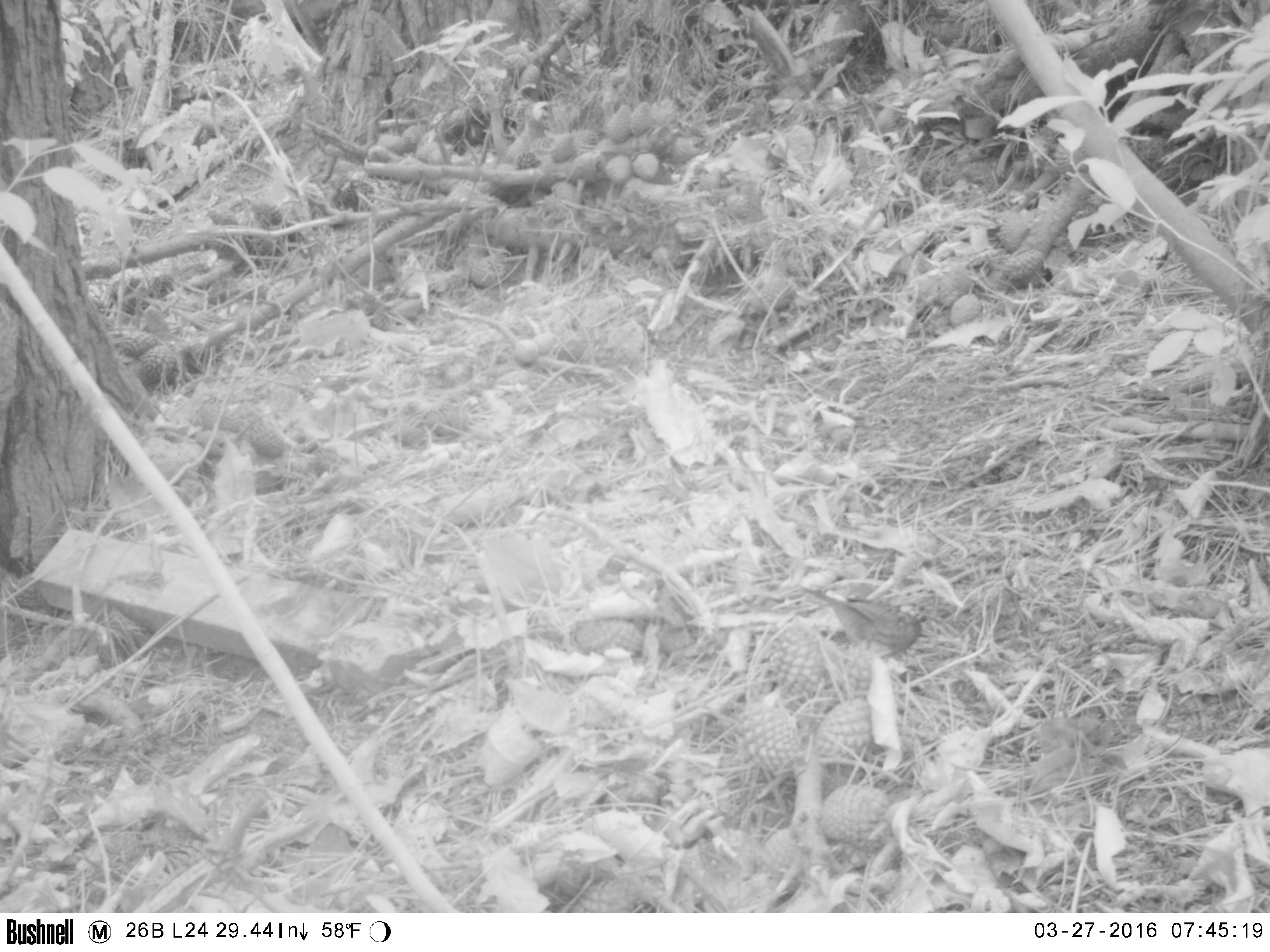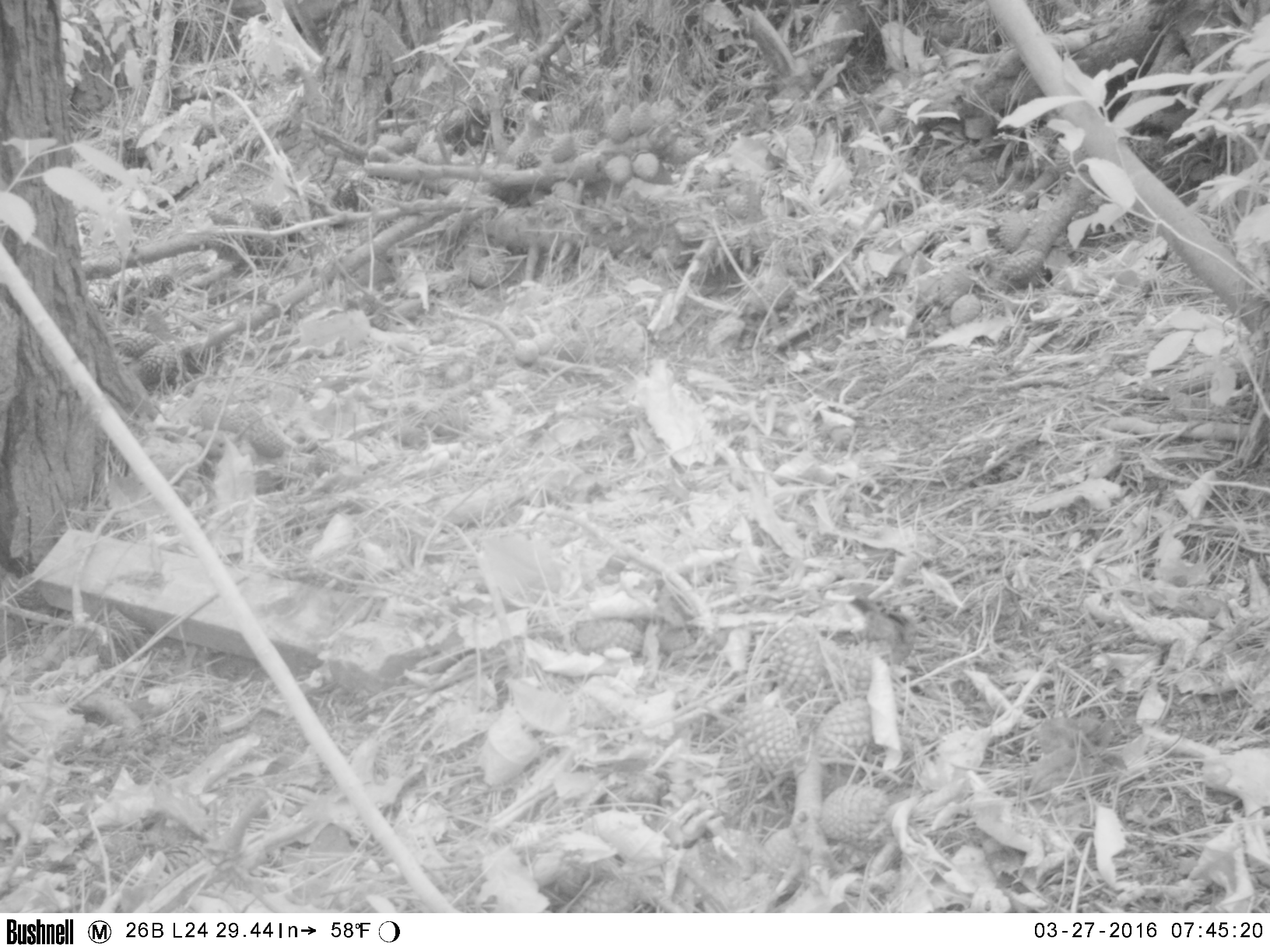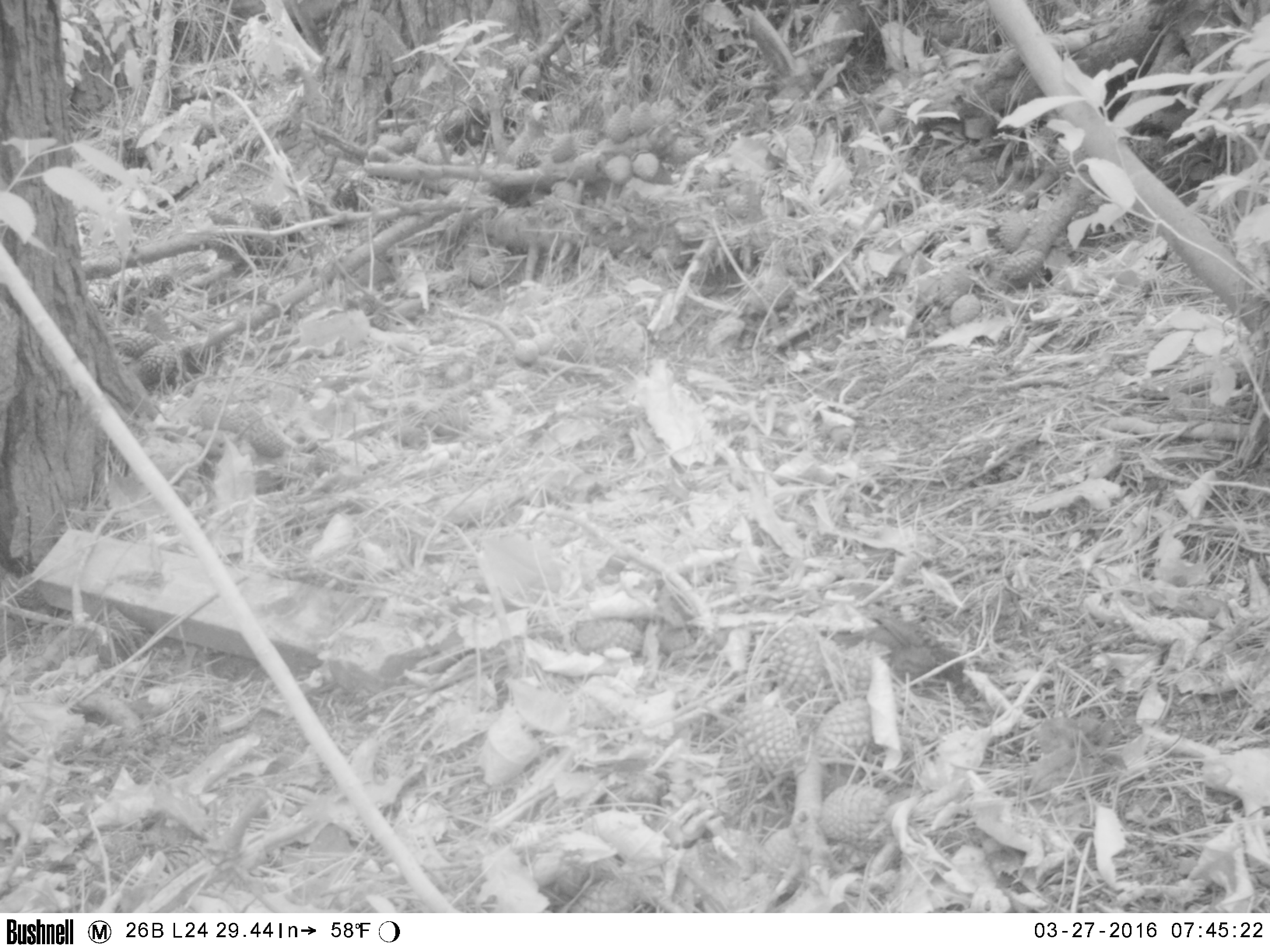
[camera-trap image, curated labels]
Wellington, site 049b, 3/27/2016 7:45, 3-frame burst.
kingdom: Animalia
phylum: Chordata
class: Aves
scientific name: Aves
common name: bird